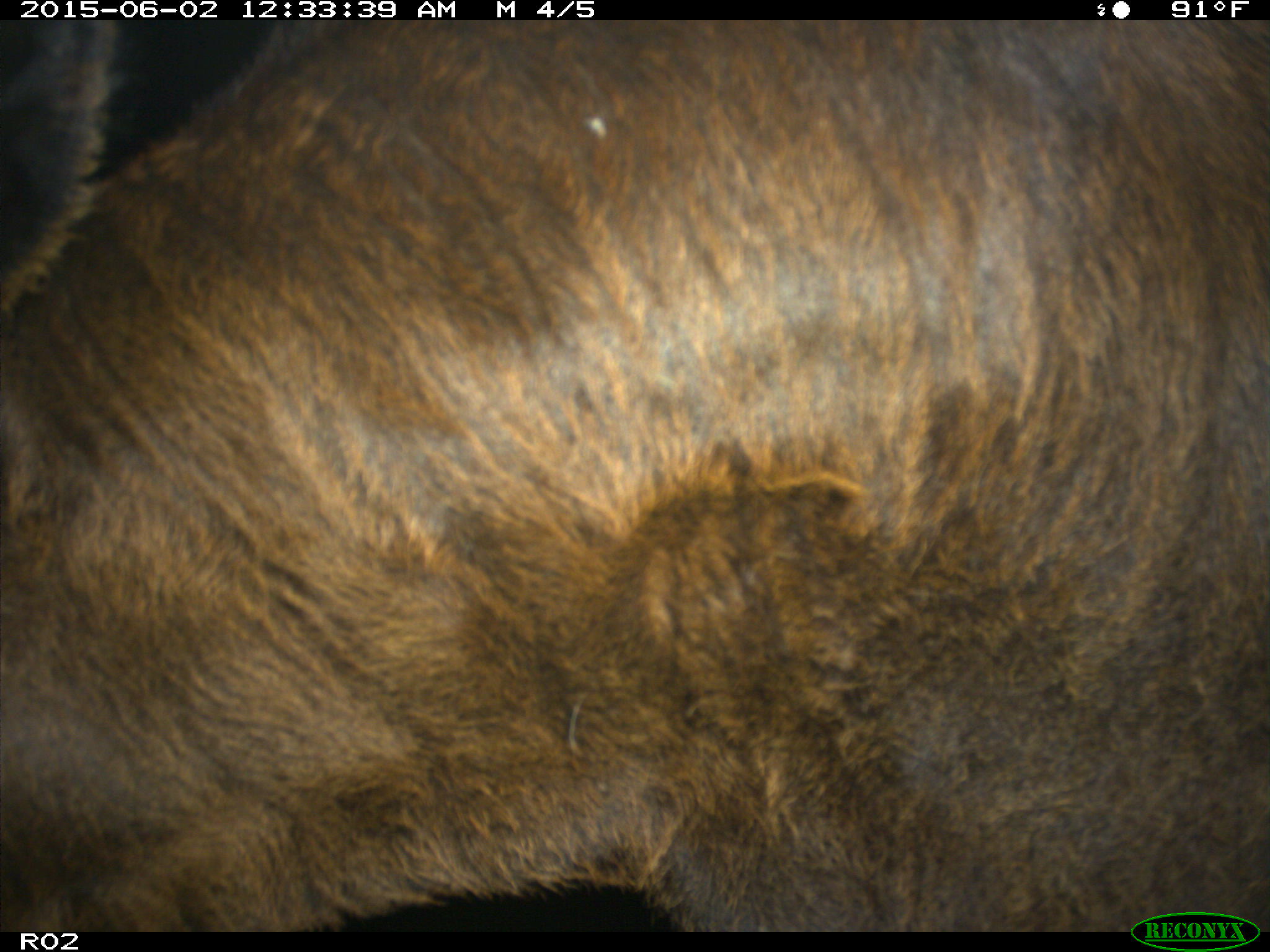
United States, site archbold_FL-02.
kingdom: Animalia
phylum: Chordata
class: Mammalia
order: Artiodactyla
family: Bovidae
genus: Bos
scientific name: Bos taurus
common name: domestic cow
Bos taurus (domestic cow).